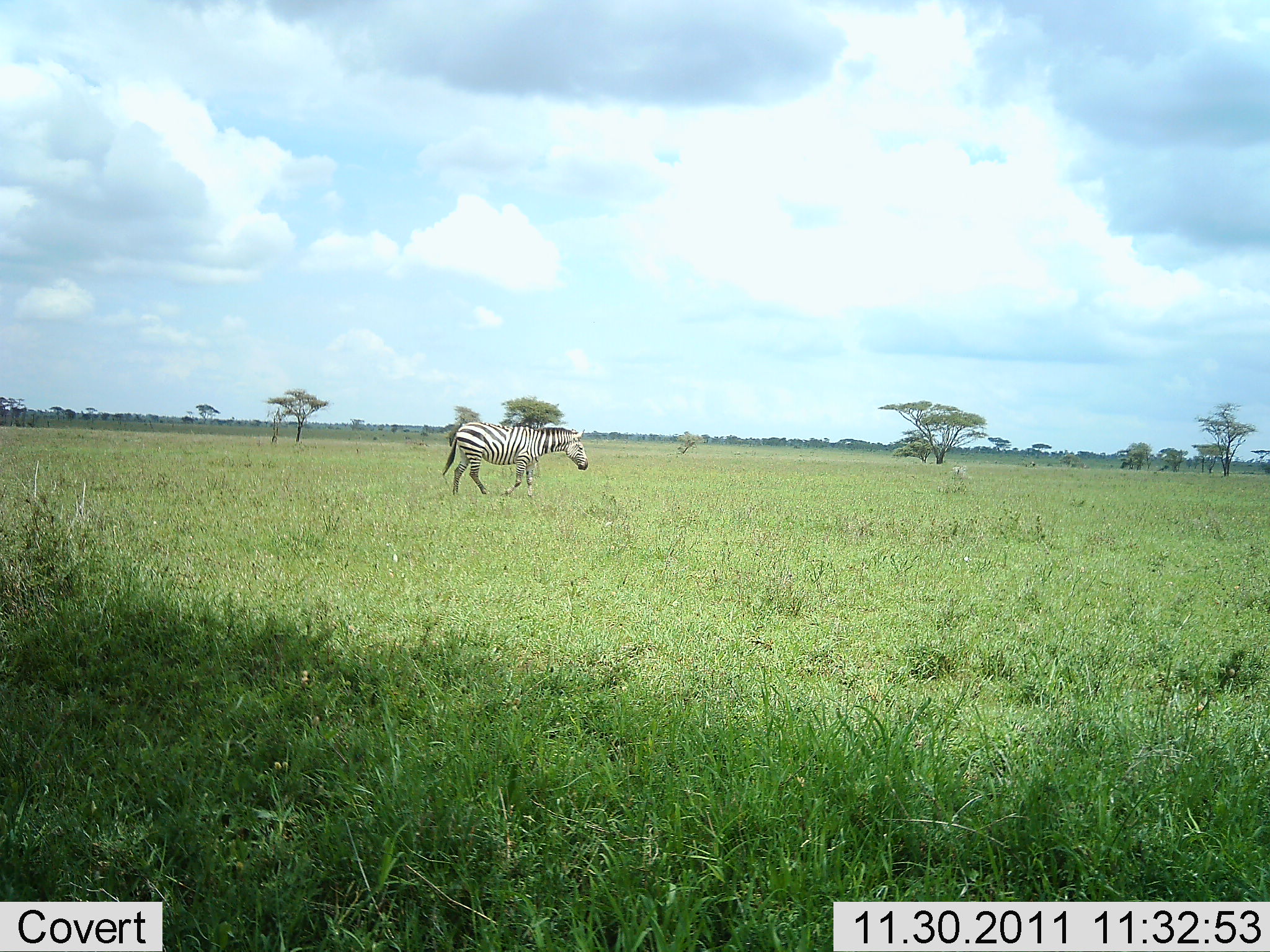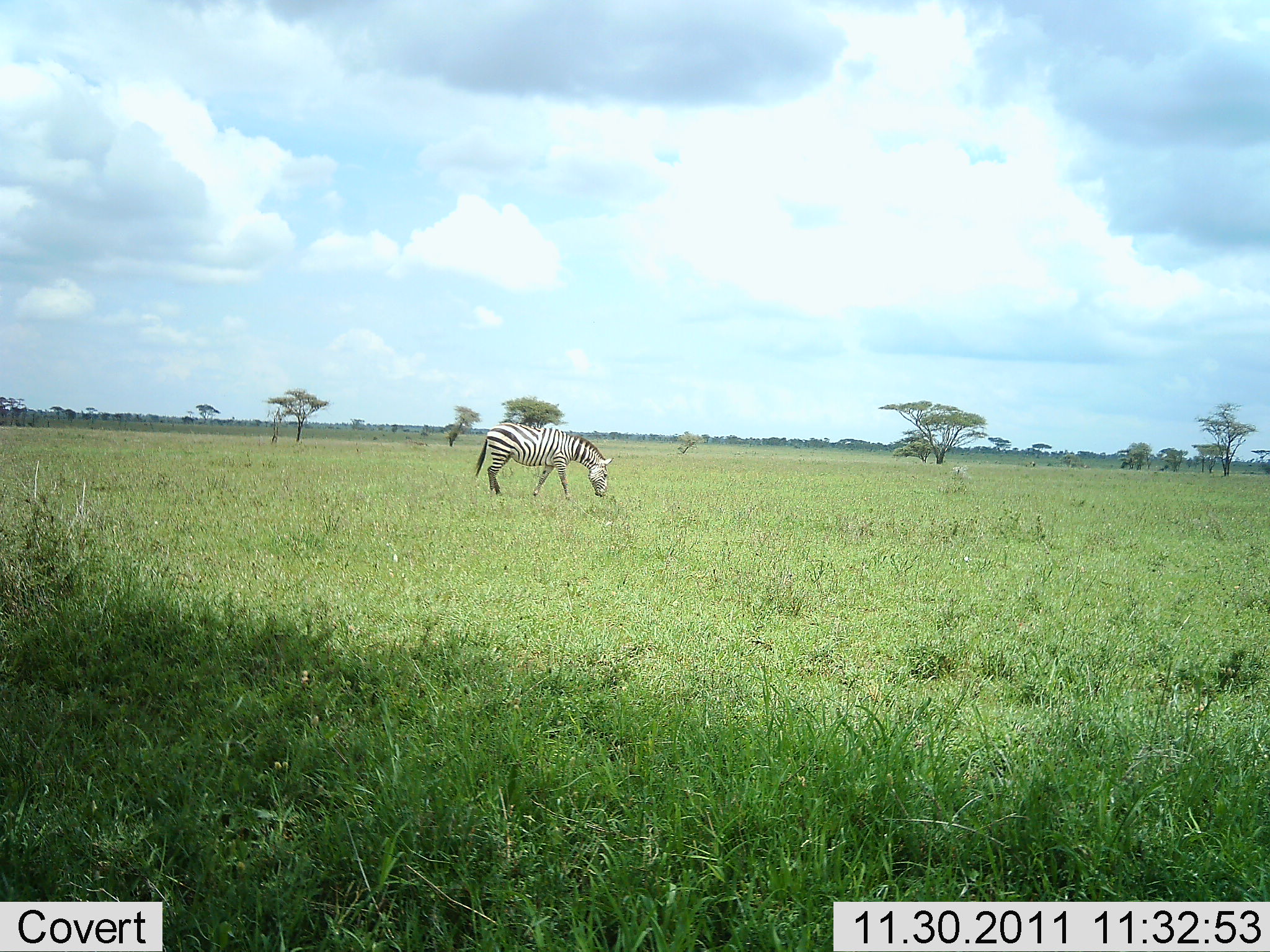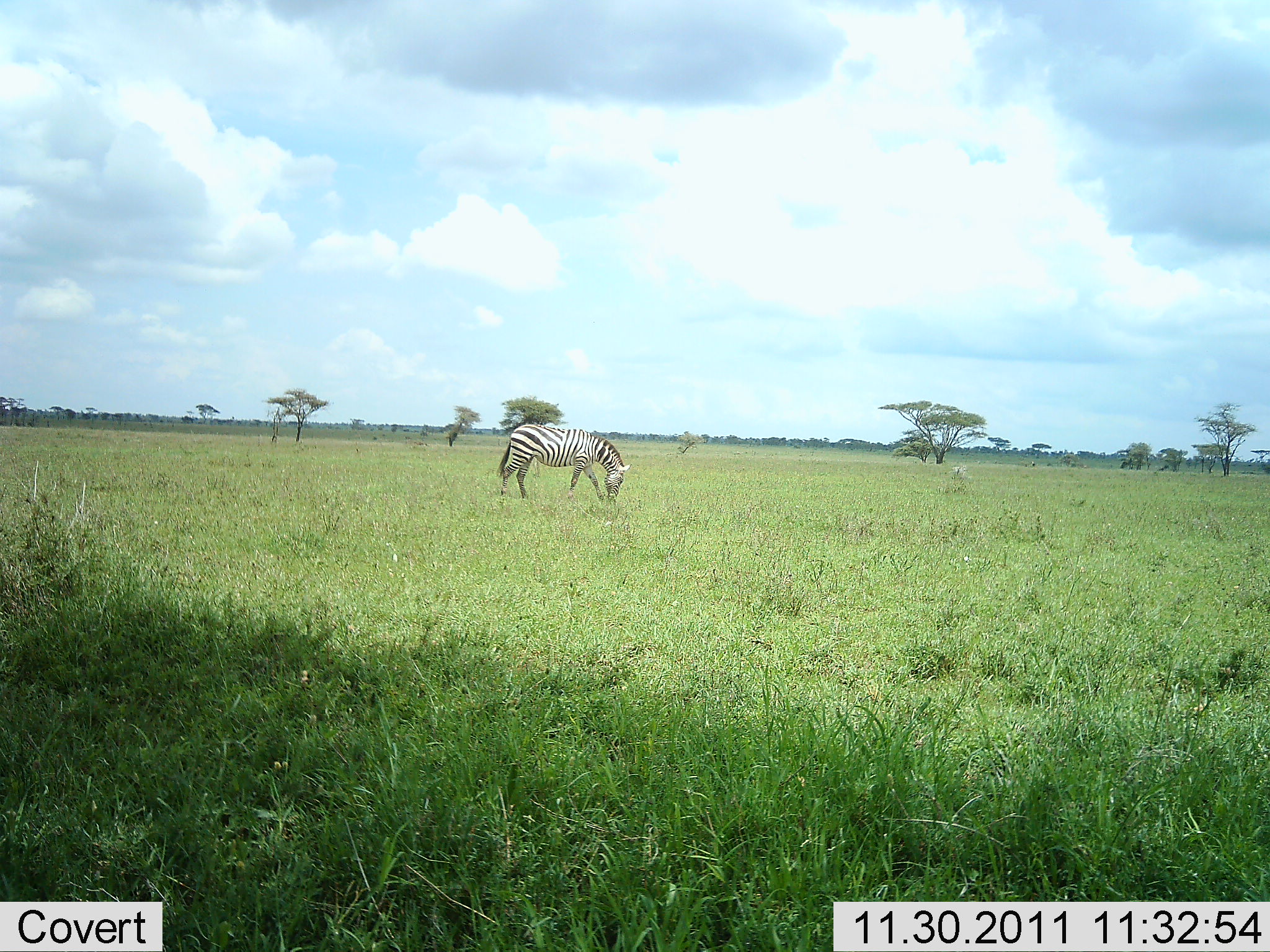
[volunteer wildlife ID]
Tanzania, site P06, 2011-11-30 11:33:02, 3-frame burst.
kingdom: Animalia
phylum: Chordata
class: Mammalia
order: Perissodactyla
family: Equidae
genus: Equus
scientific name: Equus quagga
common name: plains zebra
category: zebra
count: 1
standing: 7%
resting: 0%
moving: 40%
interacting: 0%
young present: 0%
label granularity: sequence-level